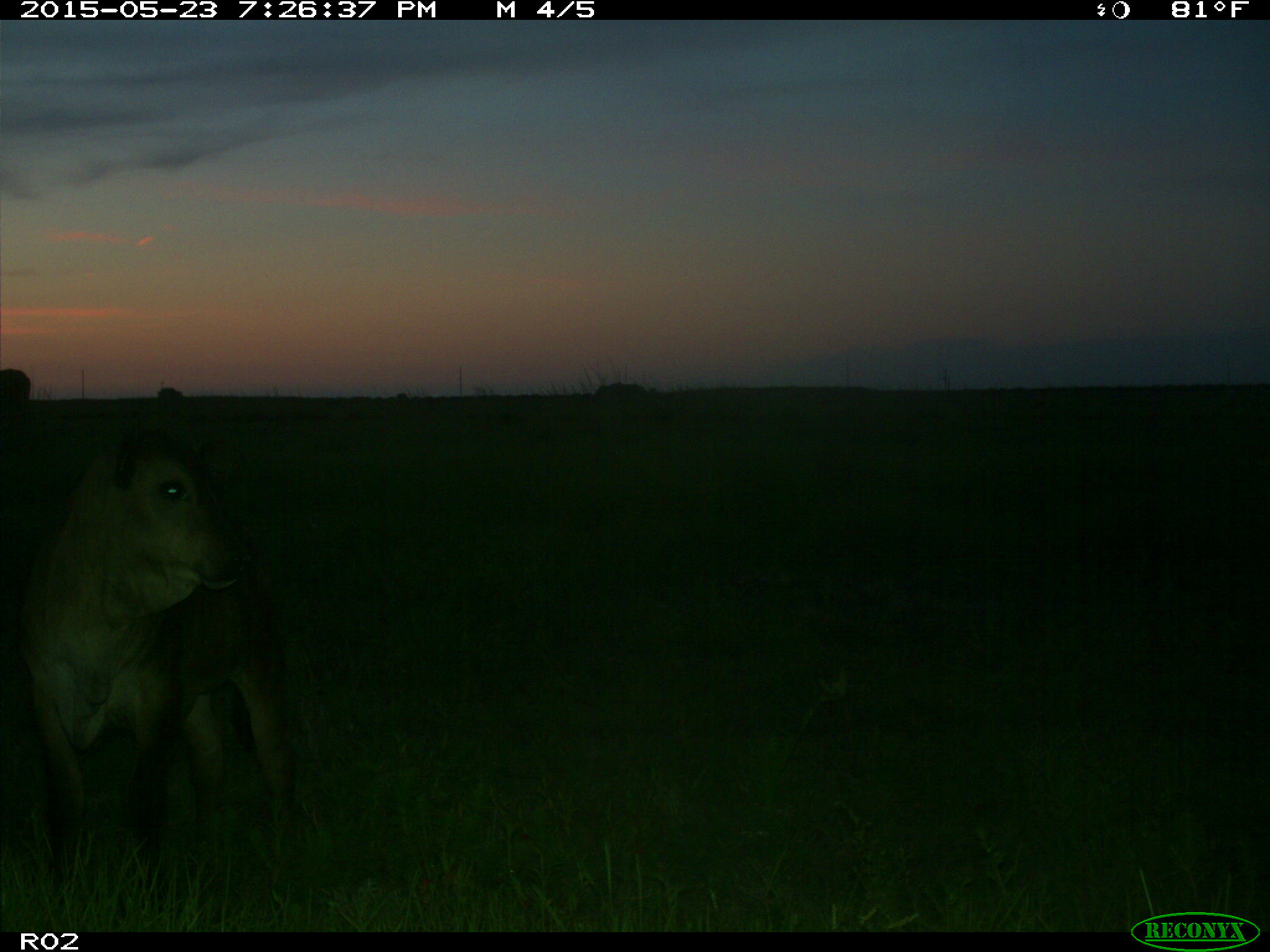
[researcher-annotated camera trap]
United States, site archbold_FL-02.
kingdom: Animalia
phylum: Chordata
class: Mammalia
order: Artiodactyla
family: Bovidae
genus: Bos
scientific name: Bos taurus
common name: domestic cow